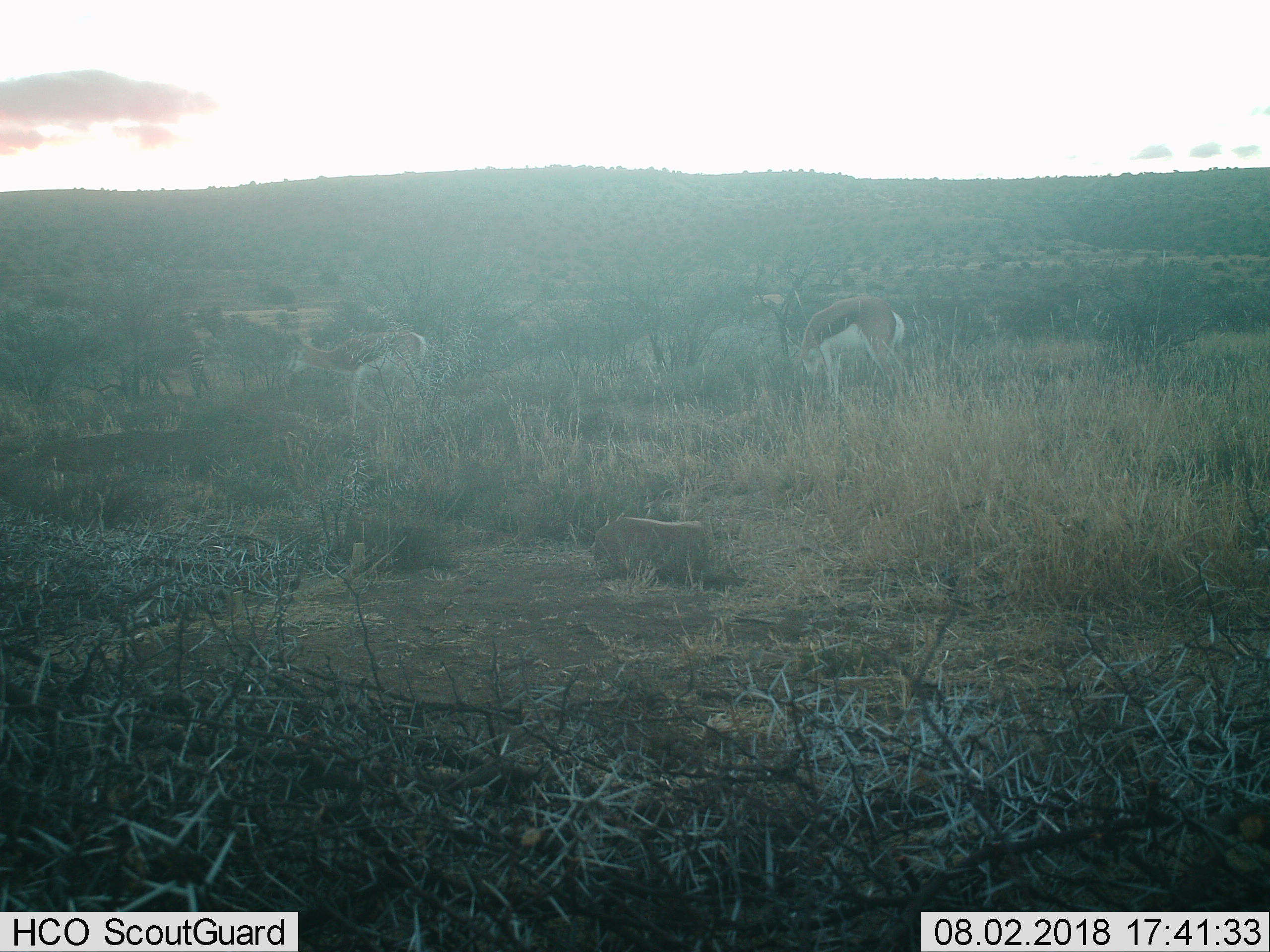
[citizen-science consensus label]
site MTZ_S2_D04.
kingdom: Animalia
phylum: Chordata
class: Mammalia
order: Artiodactyla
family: Bovidae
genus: Antidorcas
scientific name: Antidorcas marsupialis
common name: springbok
Springbok (Antidorcas marsupialis), count 2. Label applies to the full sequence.